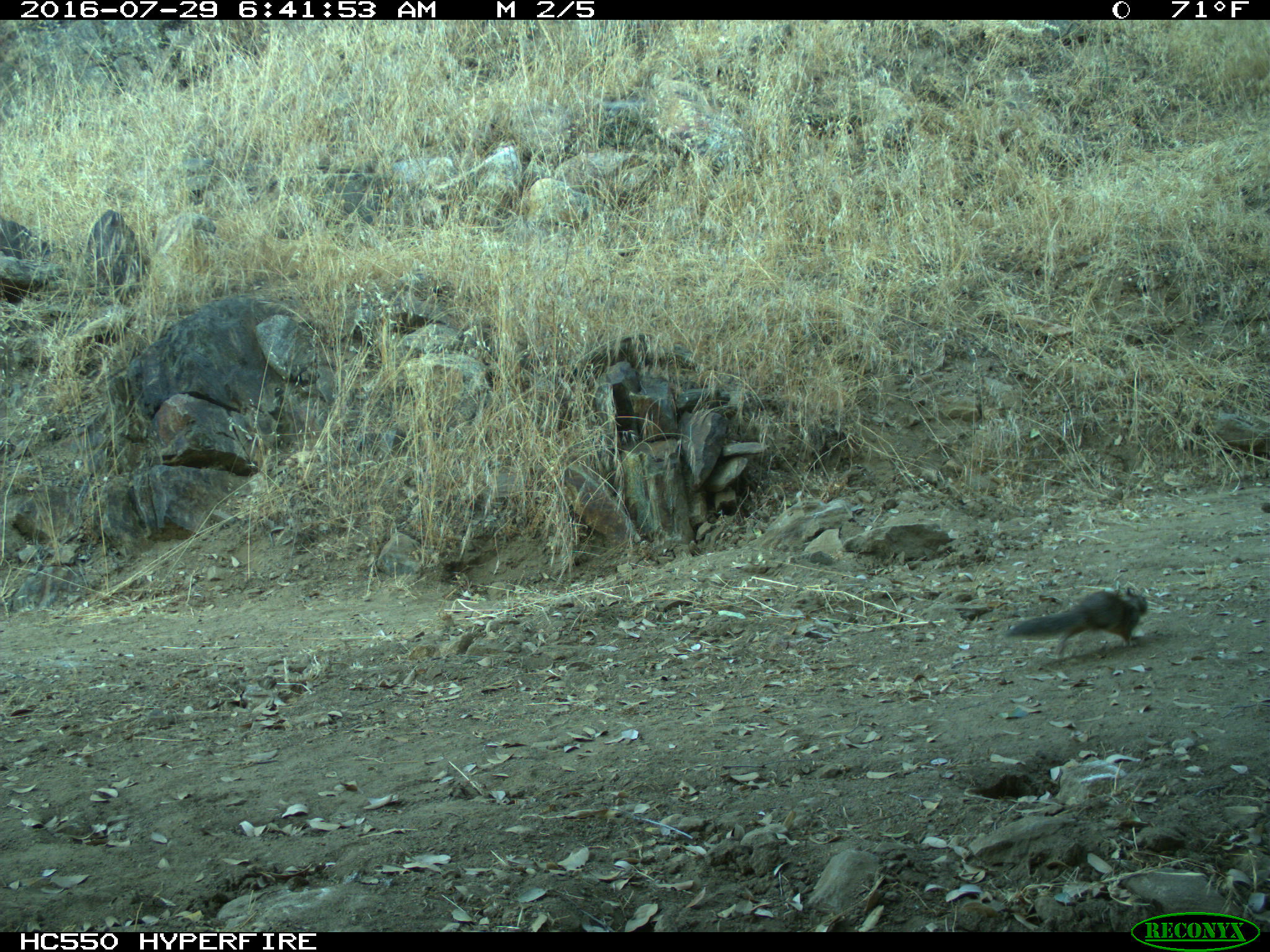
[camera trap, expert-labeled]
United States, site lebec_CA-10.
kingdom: Animalia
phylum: Chordata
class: Mammalia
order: Rodentia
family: Sciuridae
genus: Otospermophilus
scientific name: Otospermophilus beecheyi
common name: california ground squirrel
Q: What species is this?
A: Otospermophilus beecheyi (california ground squirrel).